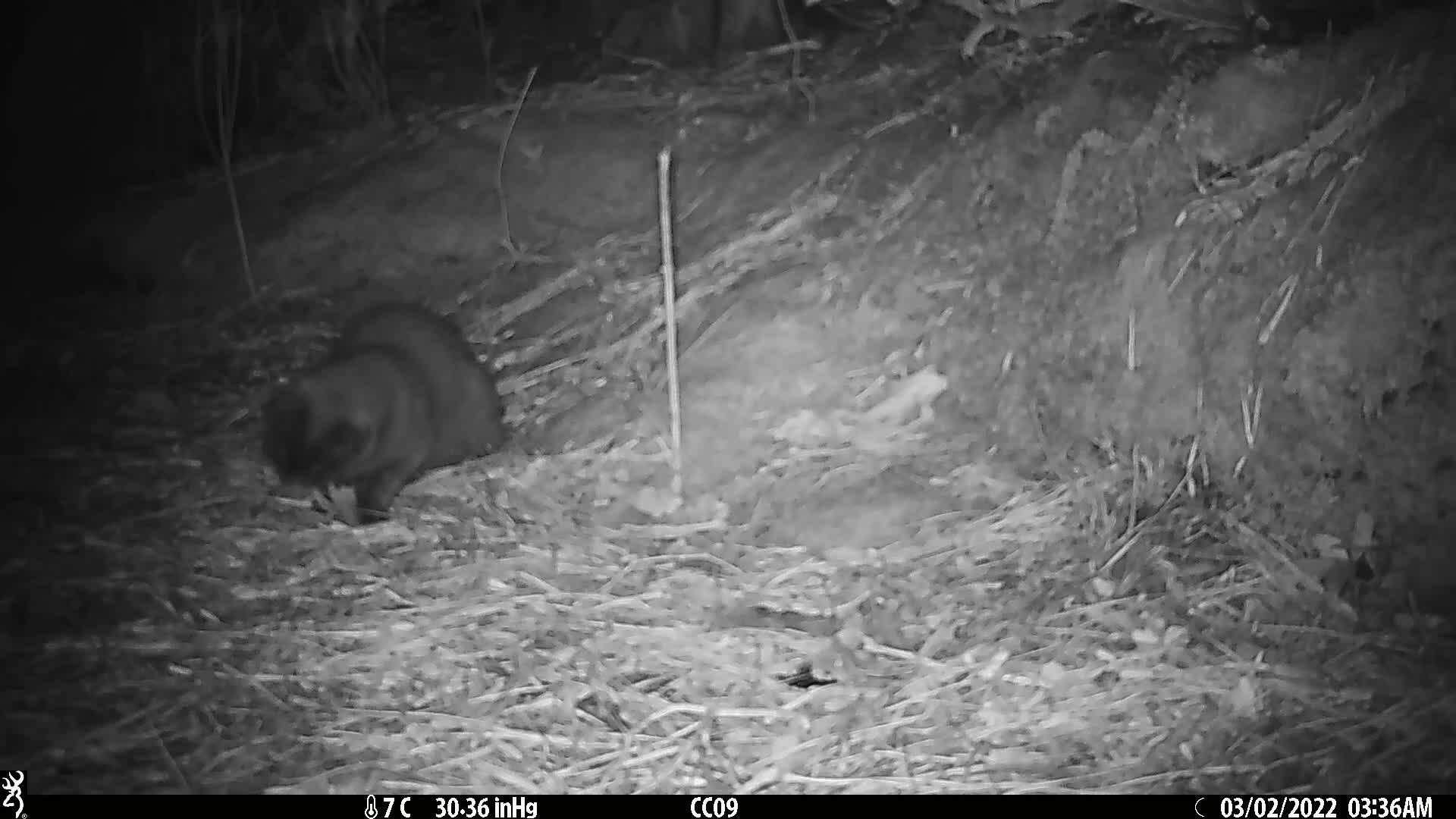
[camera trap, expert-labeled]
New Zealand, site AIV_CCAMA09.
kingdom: Animalia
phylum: Chordata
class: Mammalia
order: Carnivora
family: Felidae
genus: Felis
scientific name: Felis catus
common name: domestic cat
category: cat